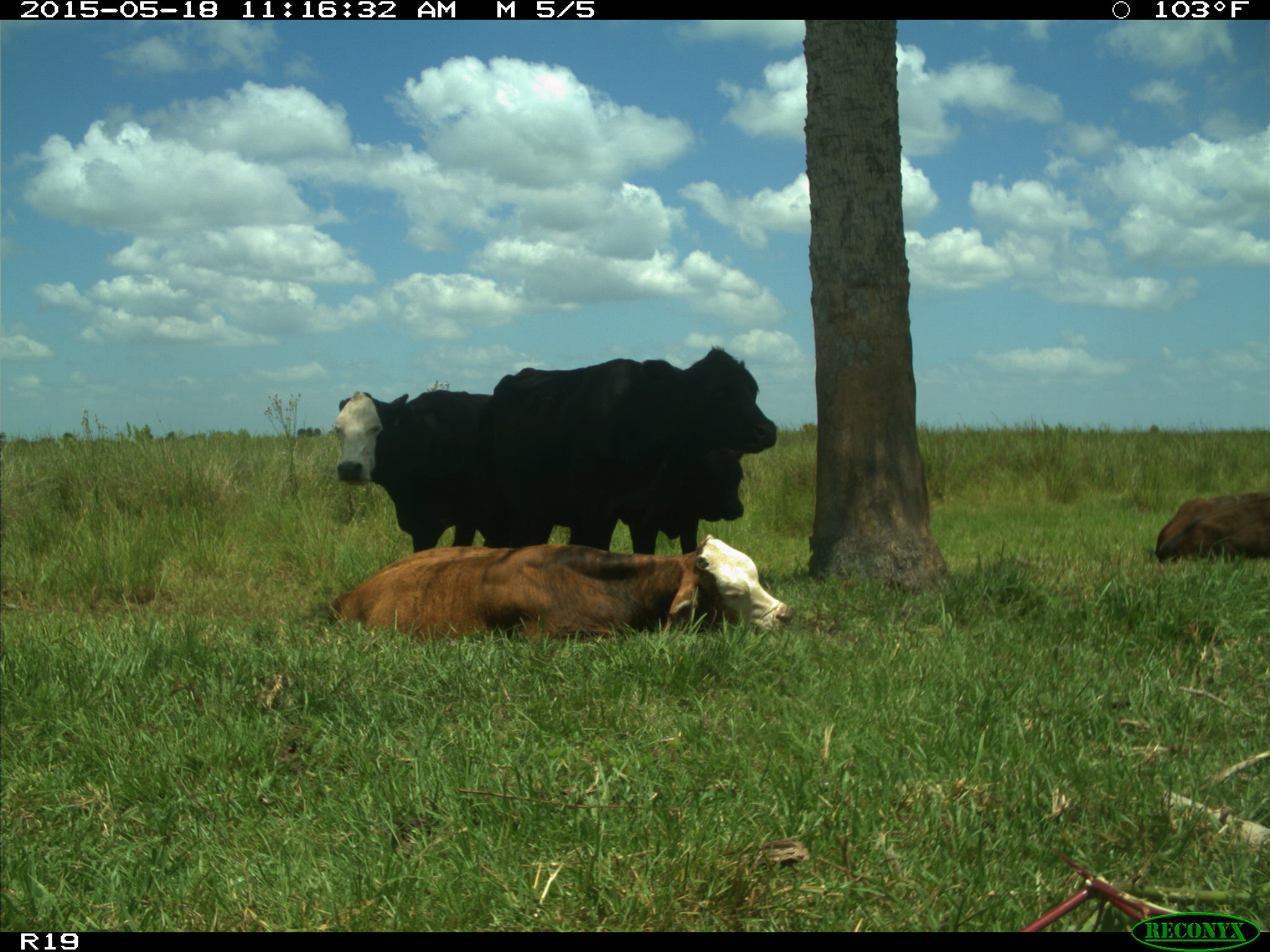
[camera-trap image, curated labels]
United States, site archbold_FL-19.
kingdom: Animalia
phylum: Chordata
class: Mammalia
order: Artiodactyla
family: Bovidae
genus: Bos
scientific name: Bos taurus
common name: domestic cow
Bos taurus (domestic cow).